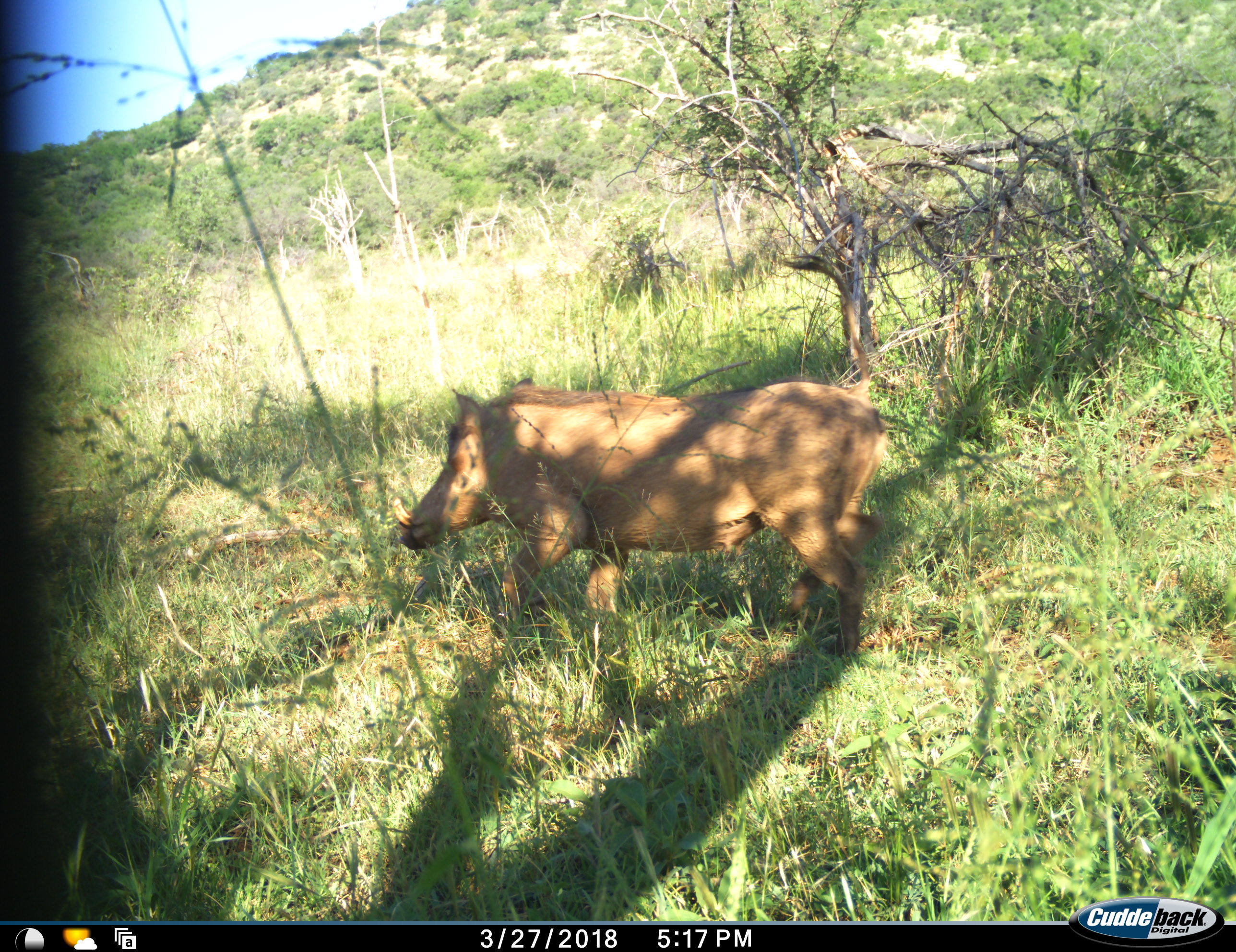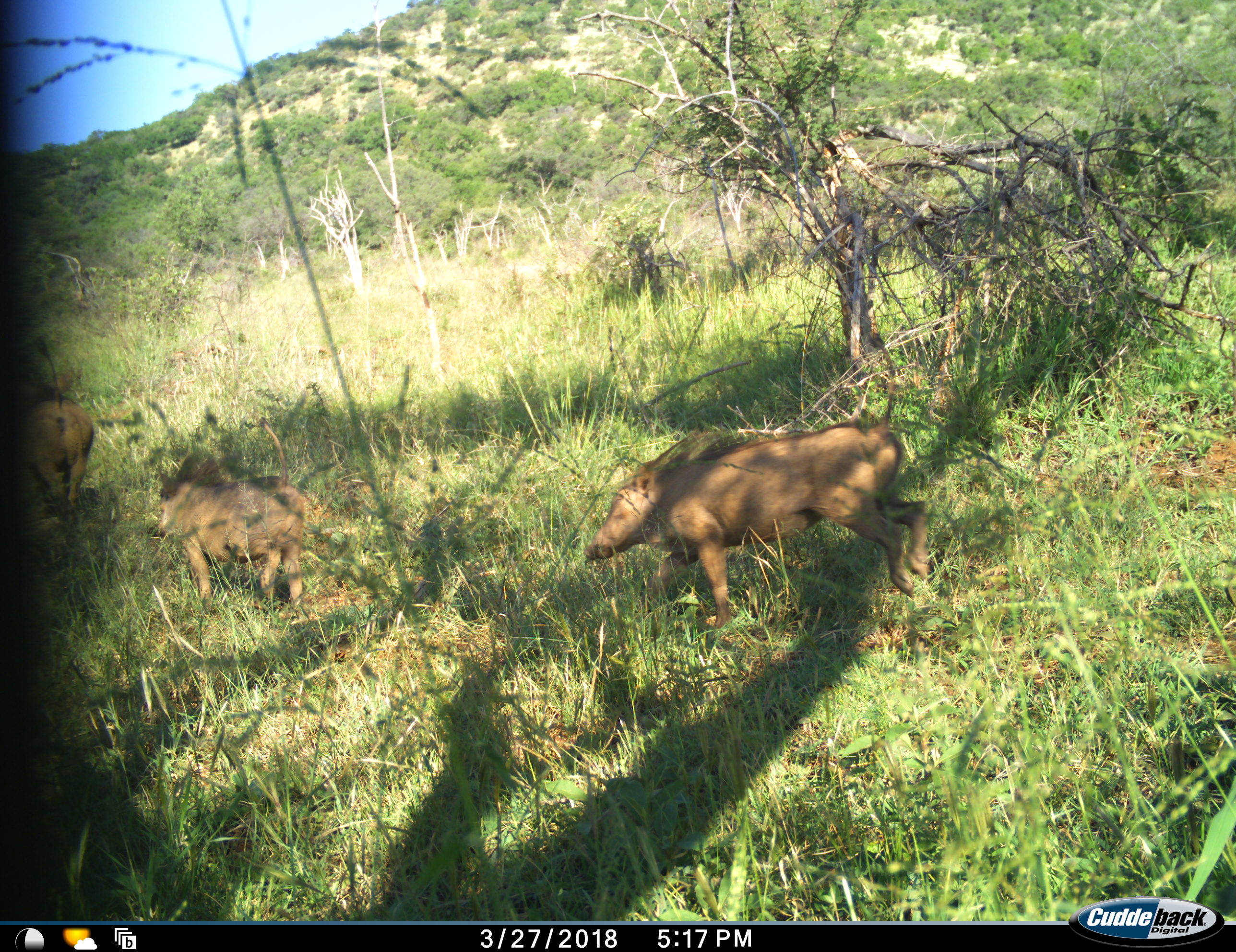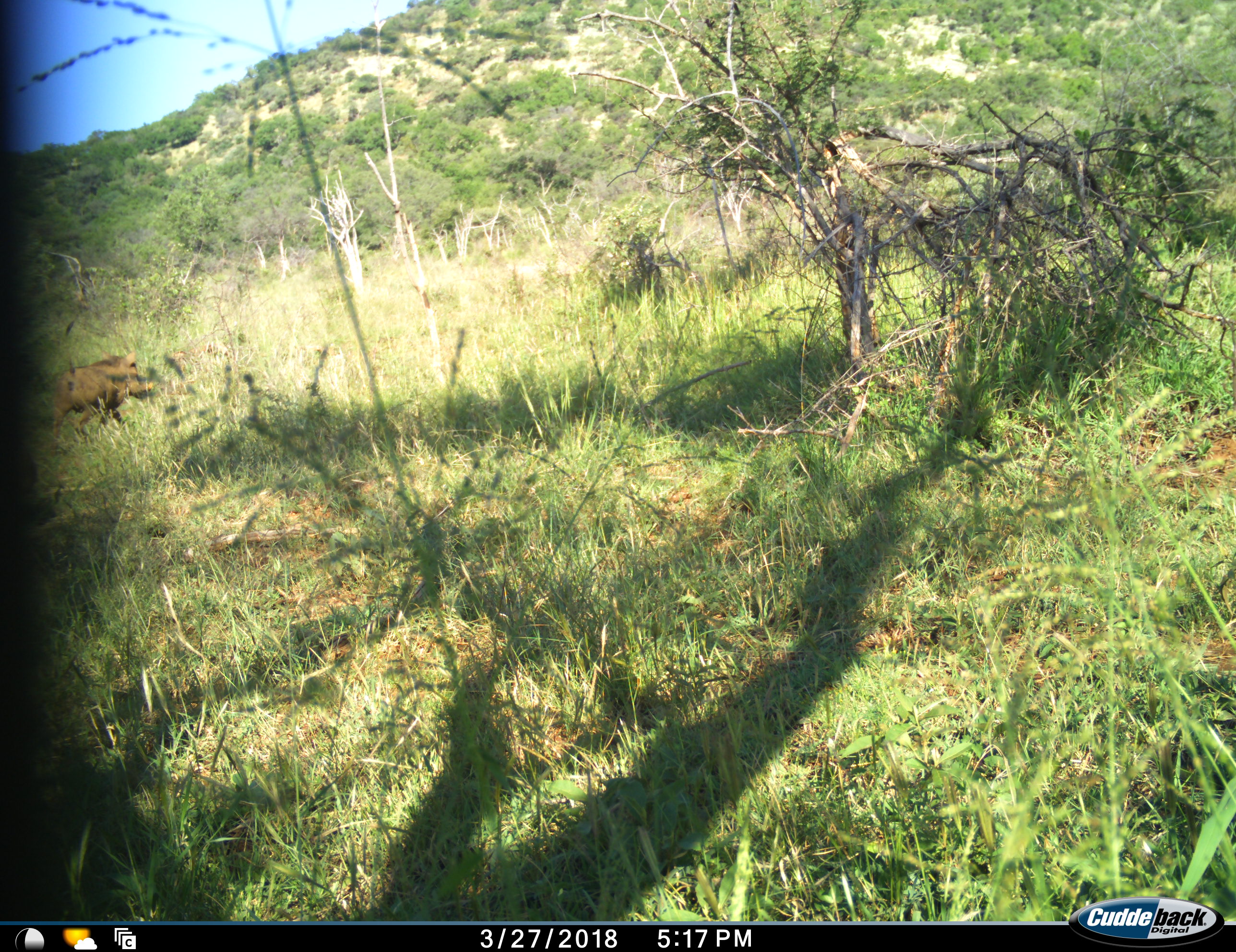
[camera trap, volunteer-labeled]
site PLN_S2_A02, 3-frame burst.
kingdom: Animalia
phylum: Chordata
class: Mammalia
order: Artiodactyla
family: Suidae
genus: Phacochoerus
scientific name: Phacochoerus africanus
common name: warthog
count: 3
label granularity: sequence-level